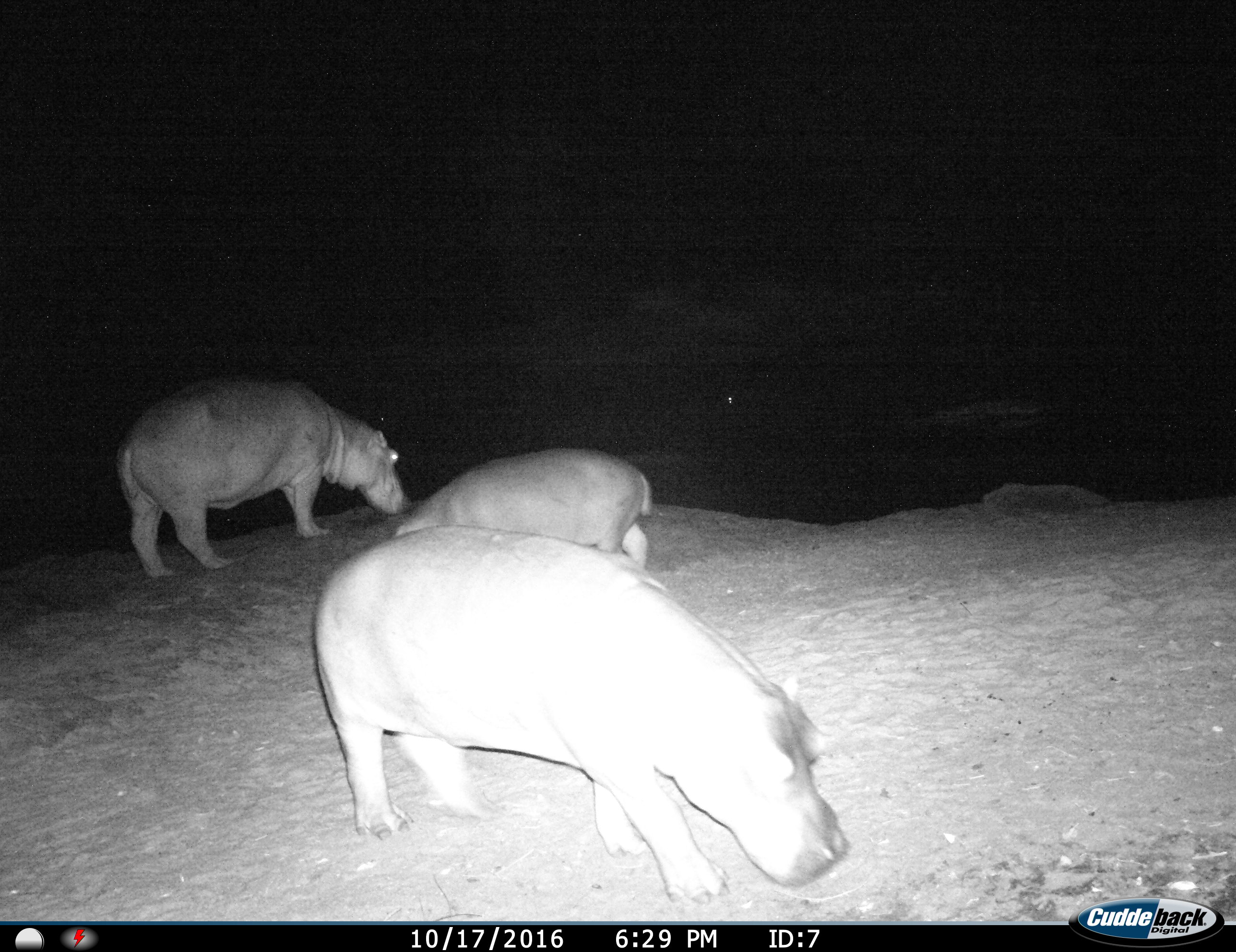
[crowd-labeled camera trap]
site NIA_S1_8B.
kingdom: Animalia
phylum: Chordata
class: Mammalia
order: Artiodactyla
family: Hippopotamidae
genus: Hippopotamus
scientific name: Hippopotamus amphibius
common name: hippopotamus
Hippopotamus (Hippopotamus amphibius), count 3. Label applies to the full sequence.